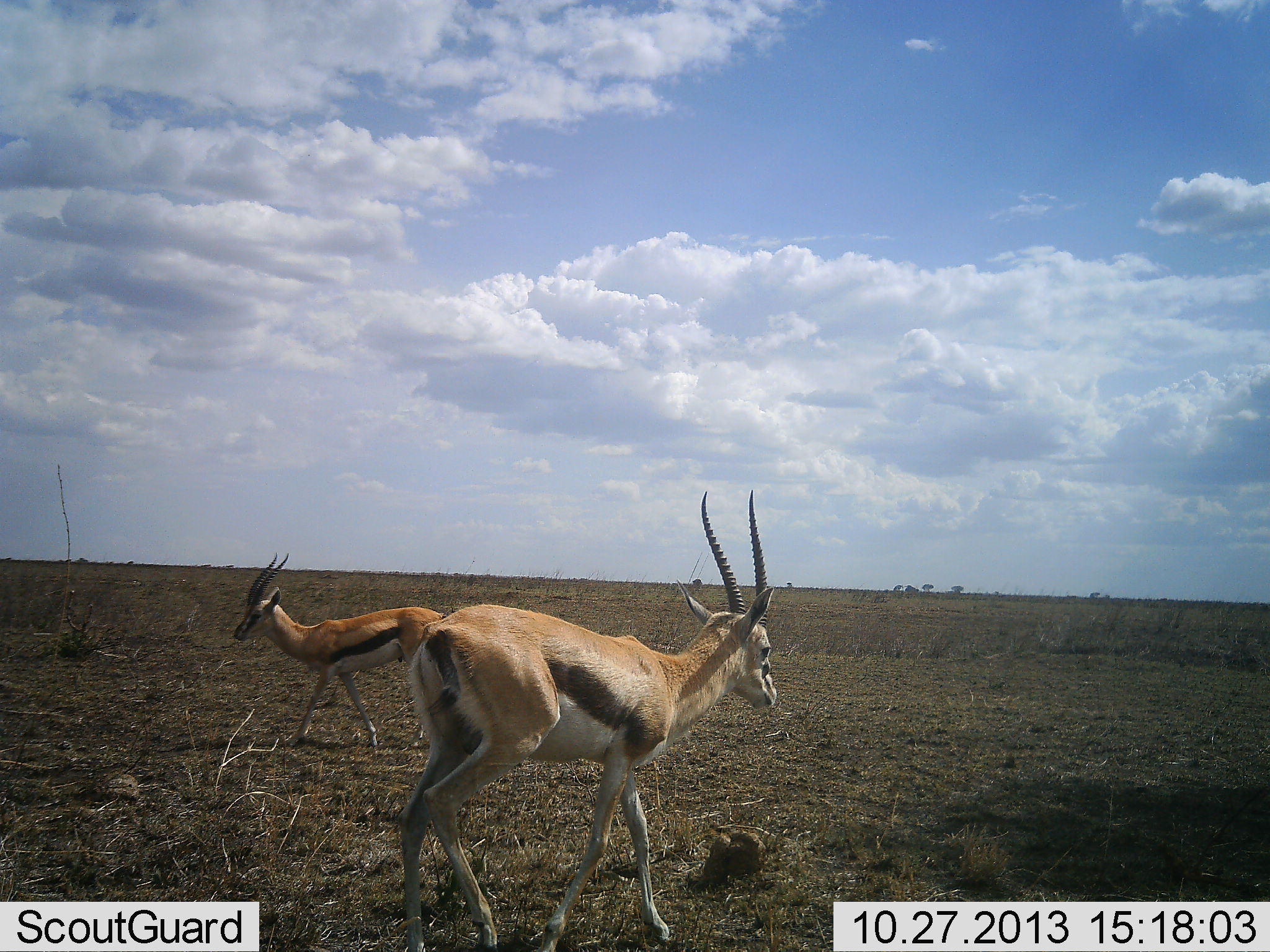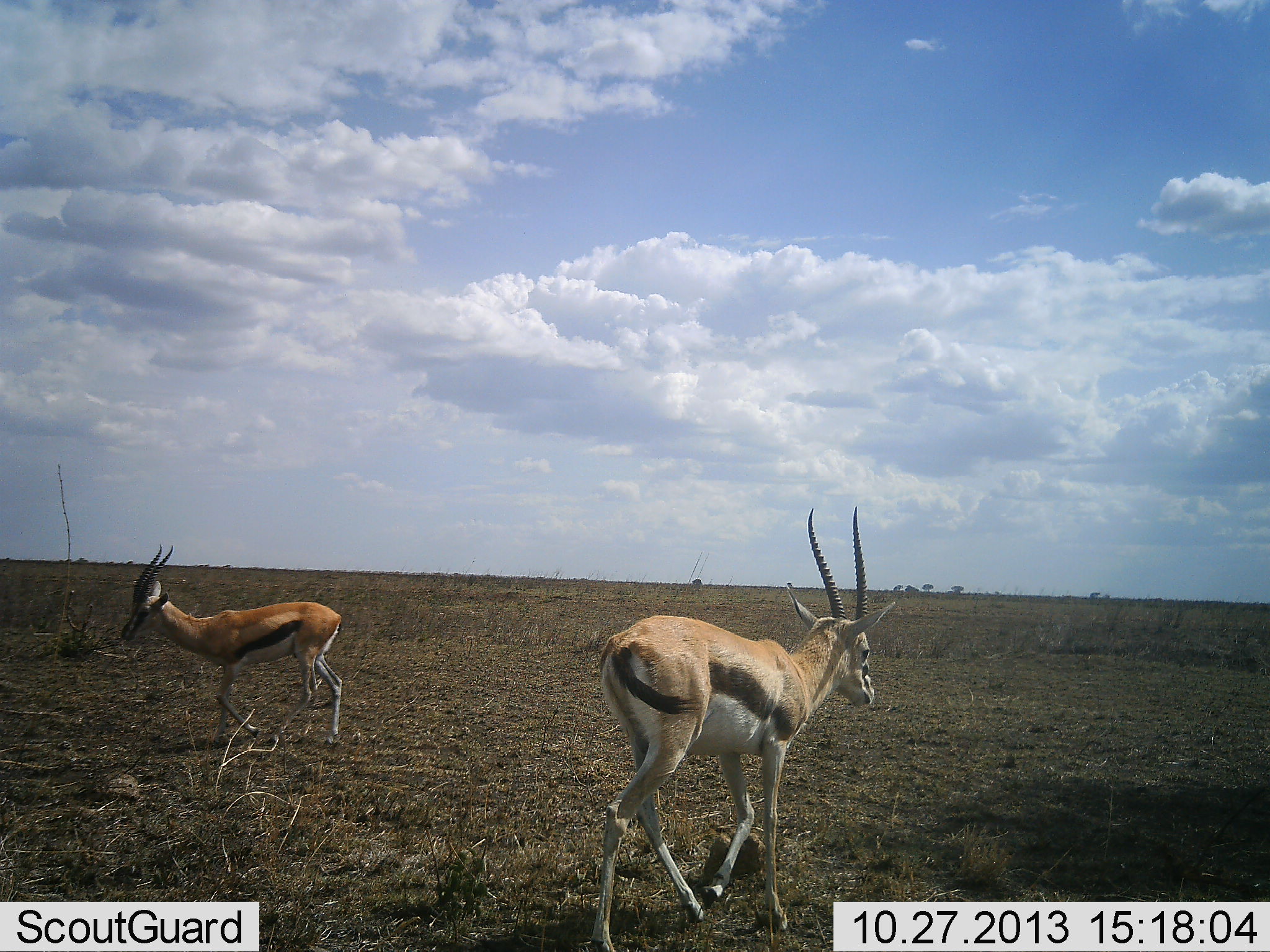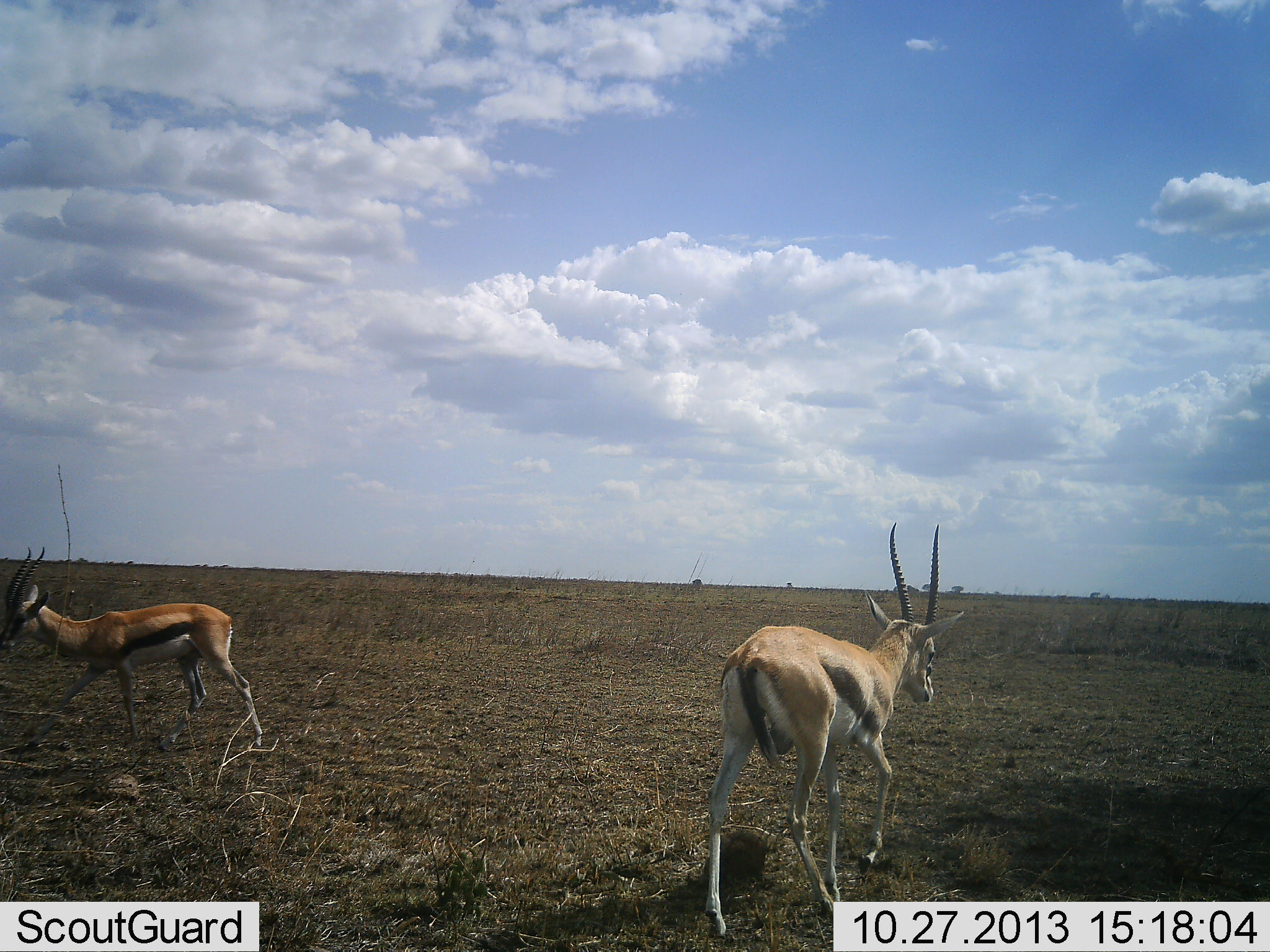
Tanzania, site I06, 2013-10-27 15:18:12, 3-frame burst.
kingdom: Animalia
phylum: Chordata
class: Mammalia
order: Artiodactyla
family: Bovidae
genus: Eudorcas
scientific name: Eudorcas thomsonii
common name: thomson's gazelle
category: gazellethomsons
Gazellethomsons (thomson's gazelle) (Eudorcas thomsonii), count 2. Behavior (volunteer vote fractions): standing 10%, resting 0%, moving 100%, interacting 0%. Young present (vote fraction): 0%. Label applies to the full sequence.